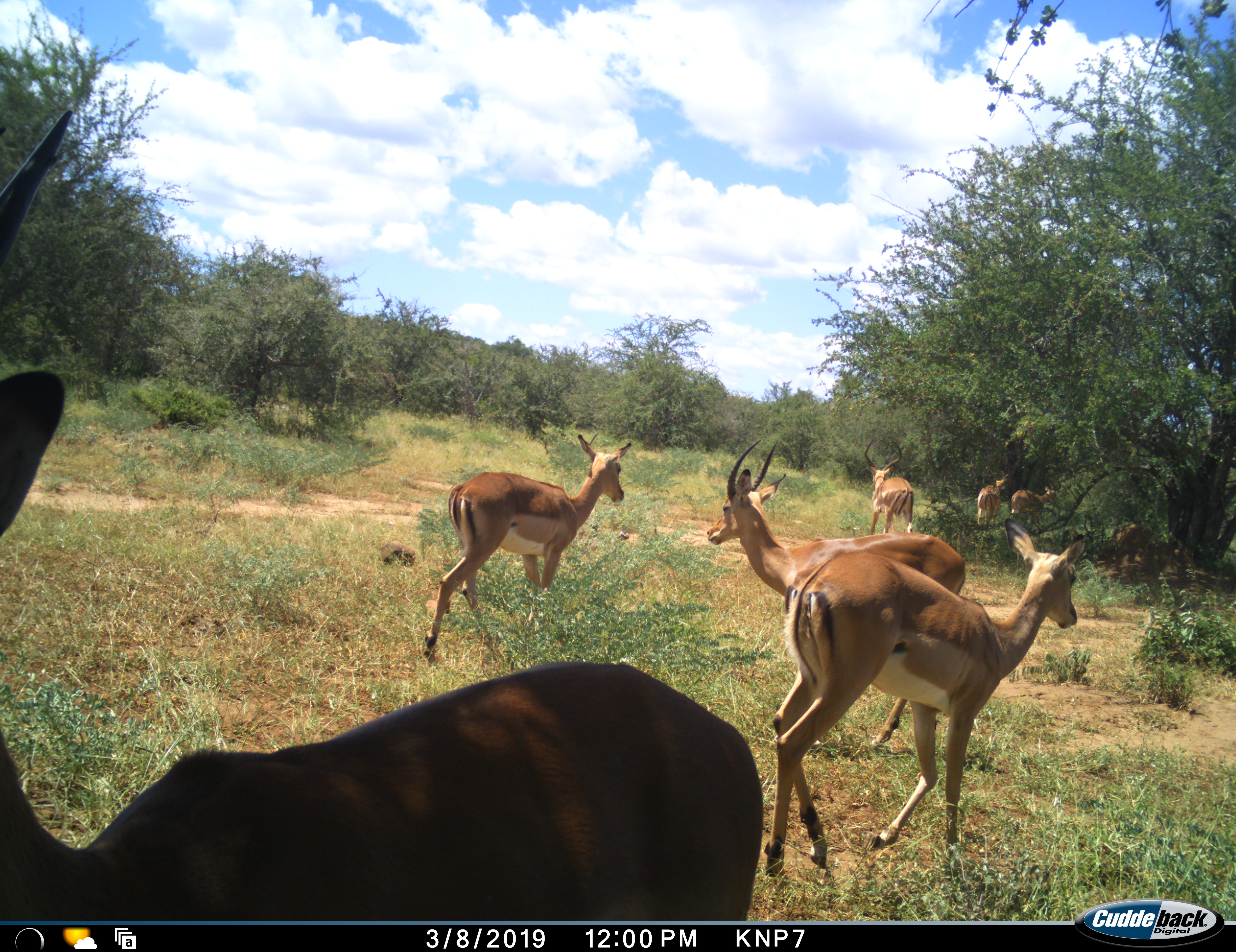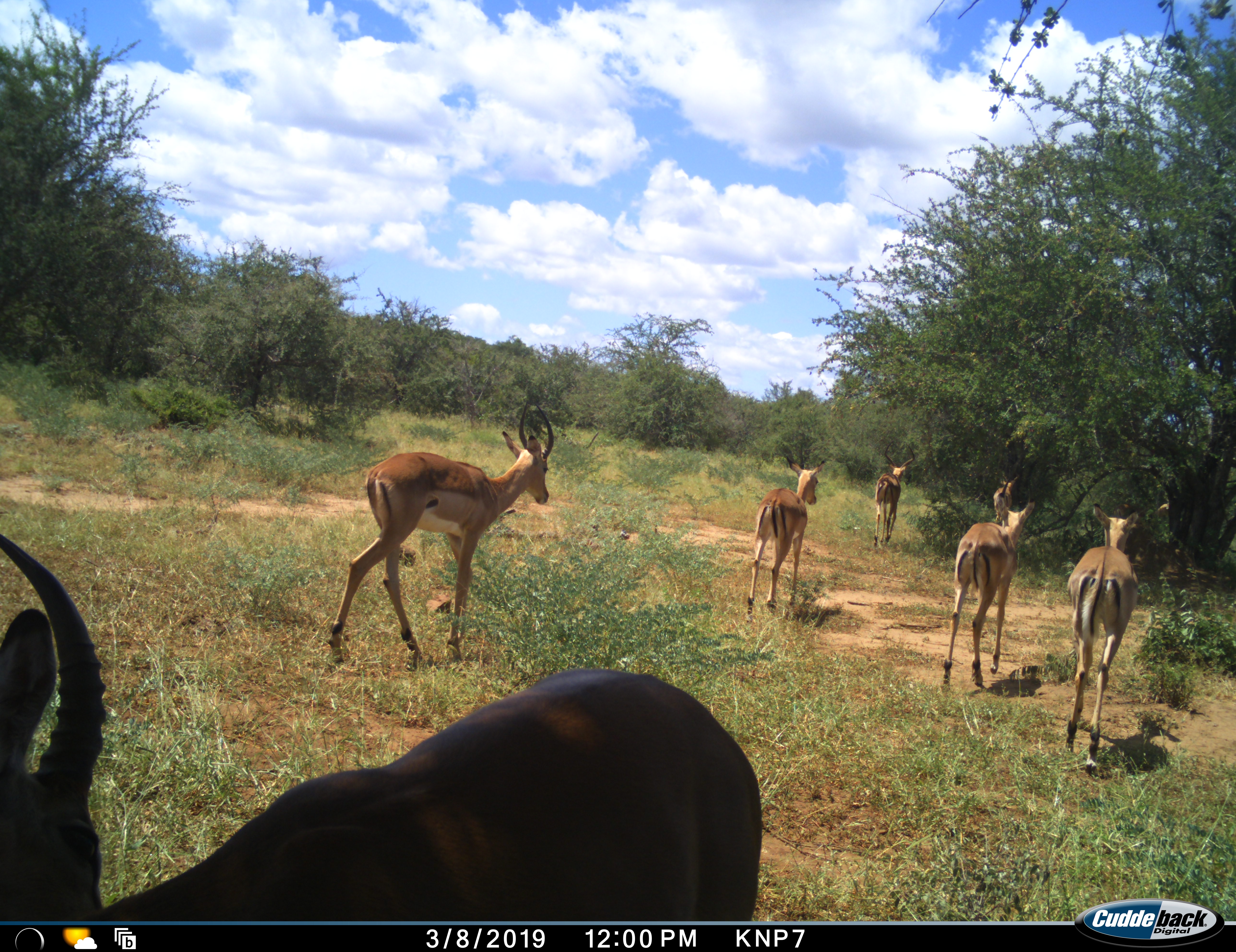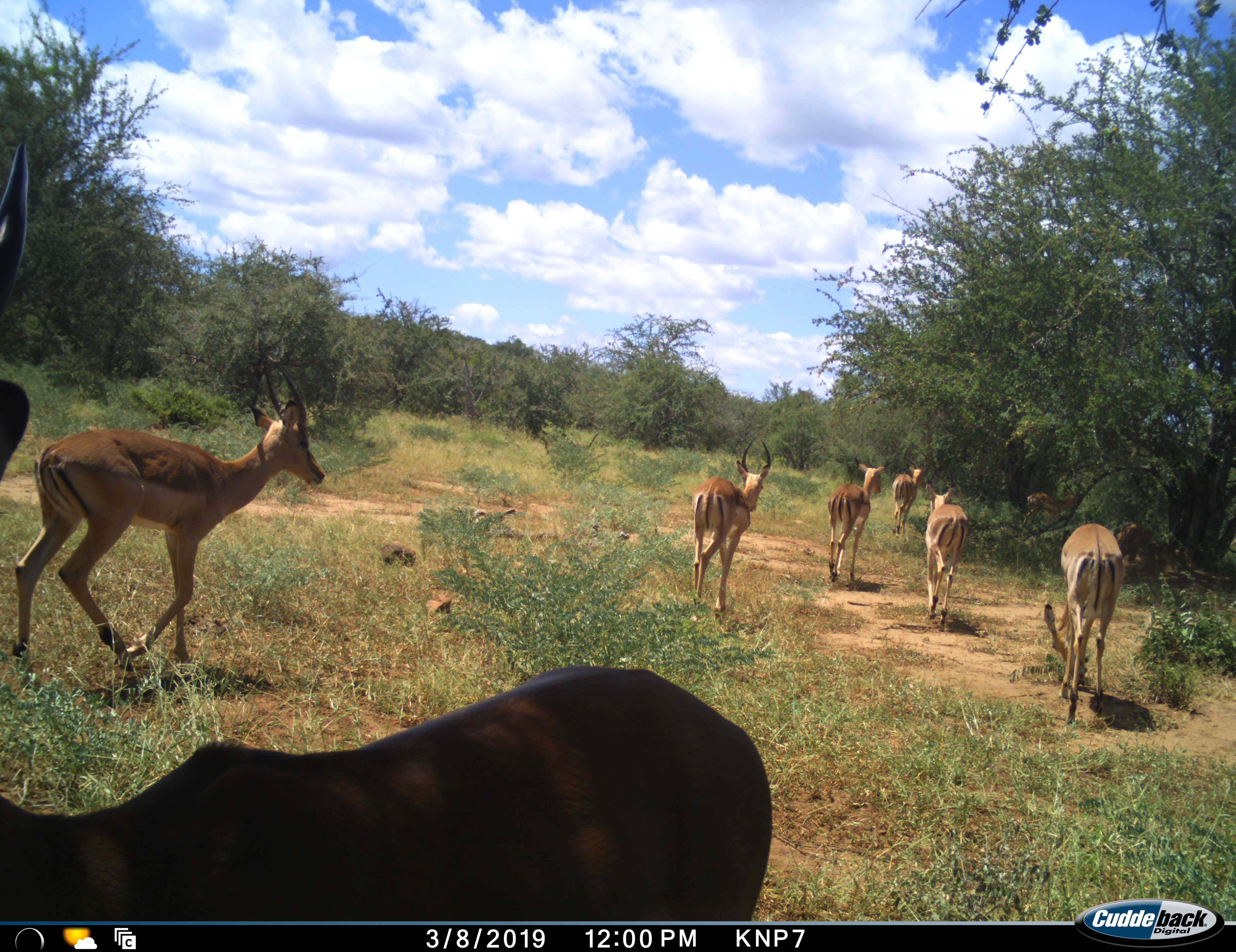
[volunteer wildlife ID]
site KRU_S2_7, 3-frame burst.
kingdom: Animalia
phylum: Chordata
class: Mammalia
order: Artiodactyla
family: Bovidae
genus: Aepyceros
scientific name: Aepyceros melampus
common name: impala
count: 8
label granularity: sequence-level